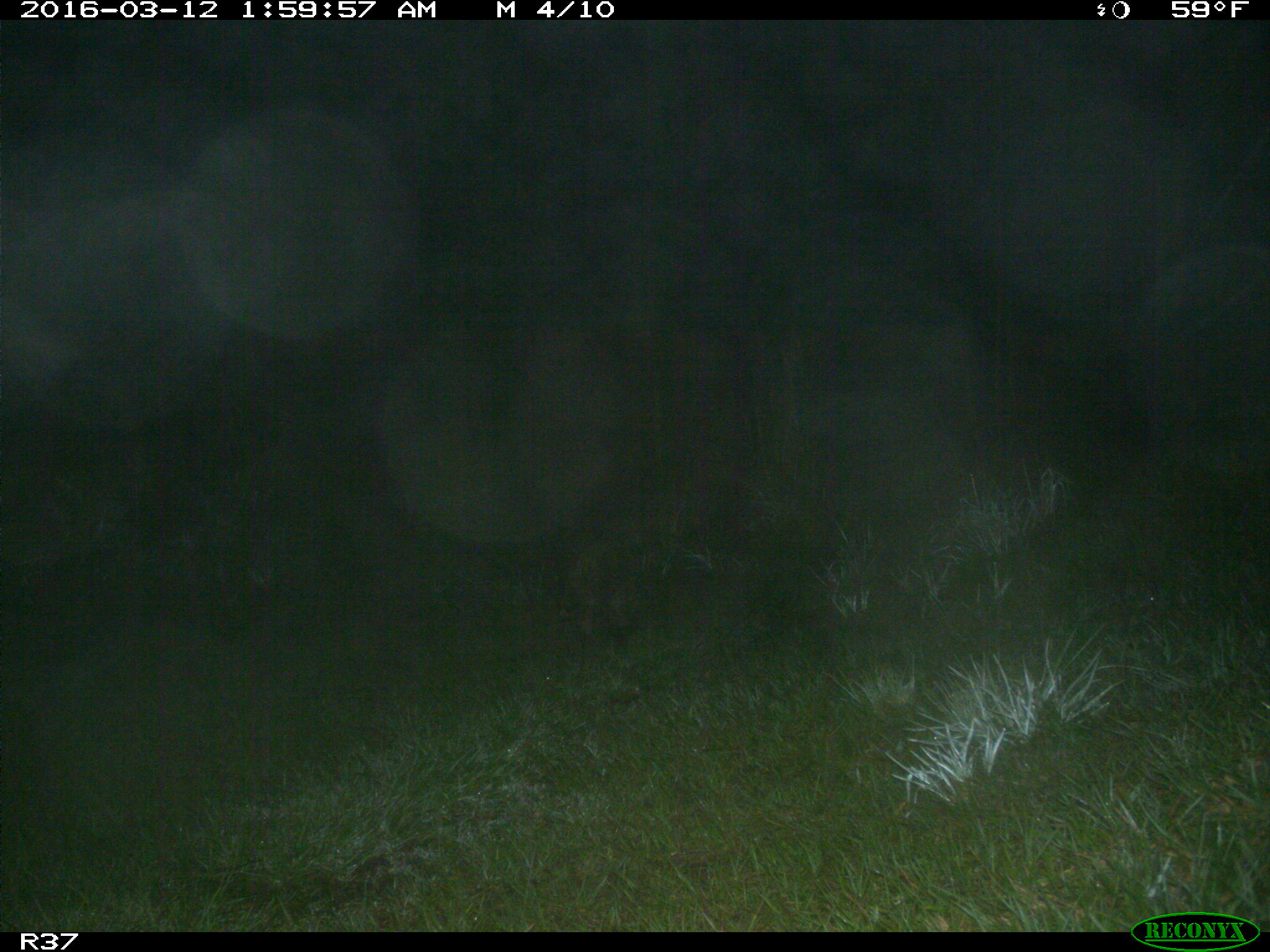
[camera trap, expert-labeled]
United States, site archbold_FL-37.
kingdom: Animalia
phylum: Chordata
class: Mammalia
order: Carnivora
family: Procyonidae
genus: Procyon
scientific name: Procyon lotor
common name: common raccoon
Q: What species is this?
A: Procyon lotor (common raccoon).